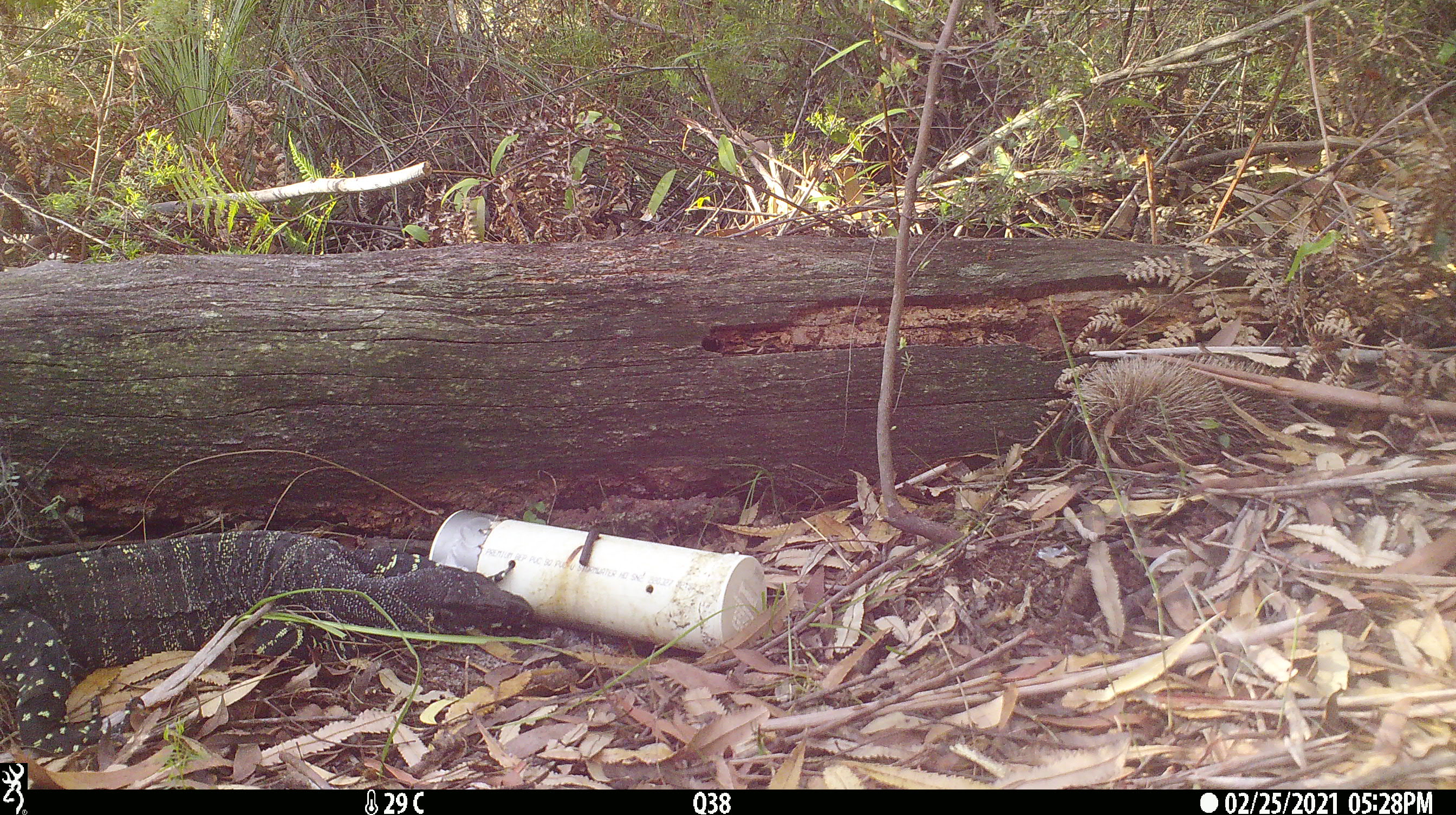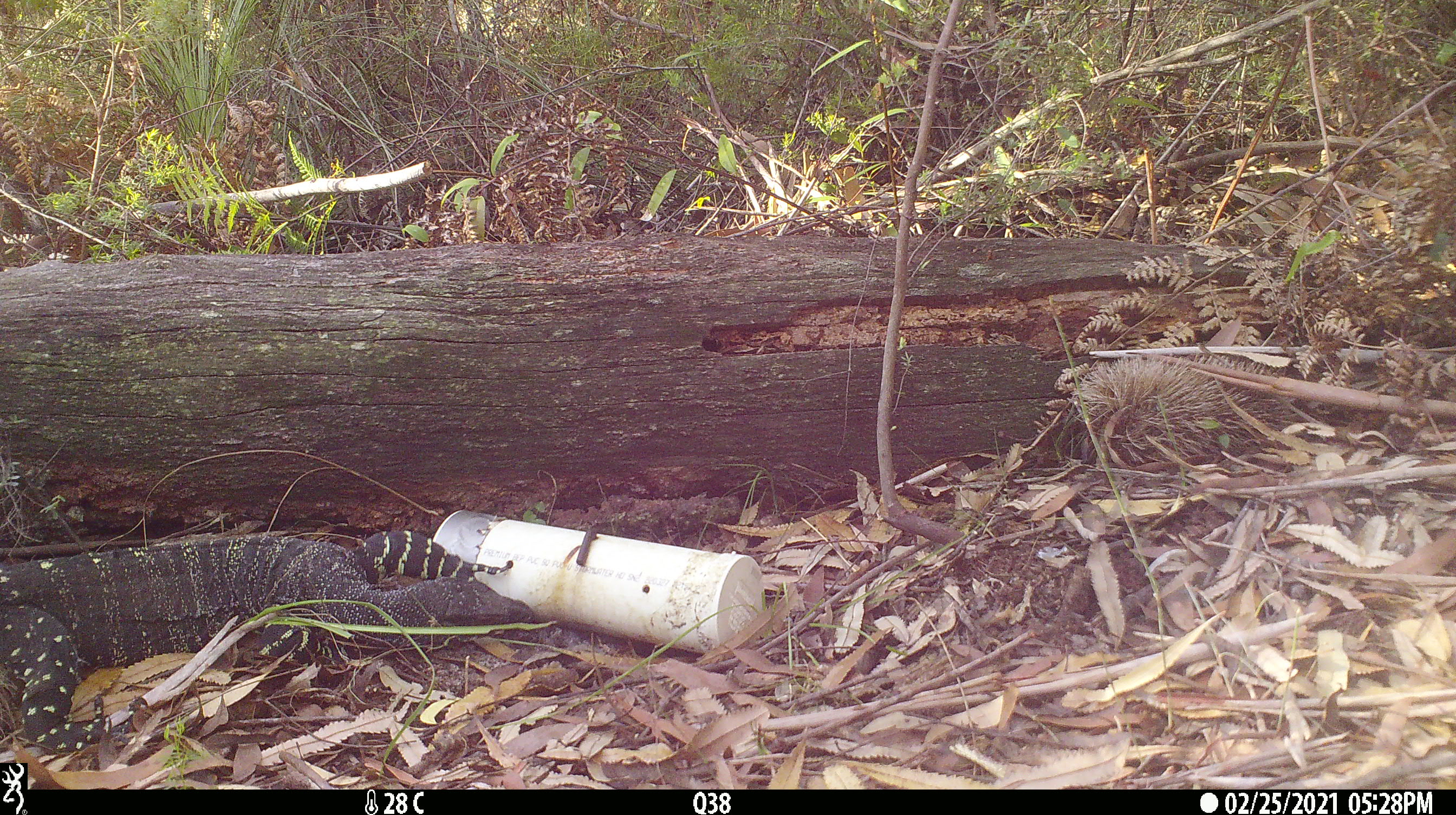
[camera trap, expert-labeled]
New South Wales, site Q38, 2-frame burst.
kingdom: Animalia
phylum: Chordata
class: Reptilia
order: Squamata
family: Varanidae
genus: Varanus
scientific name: Varanus varius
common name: lace monitor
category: goanna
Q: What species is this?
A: Goanna (lace monitor) (Varanus varius).